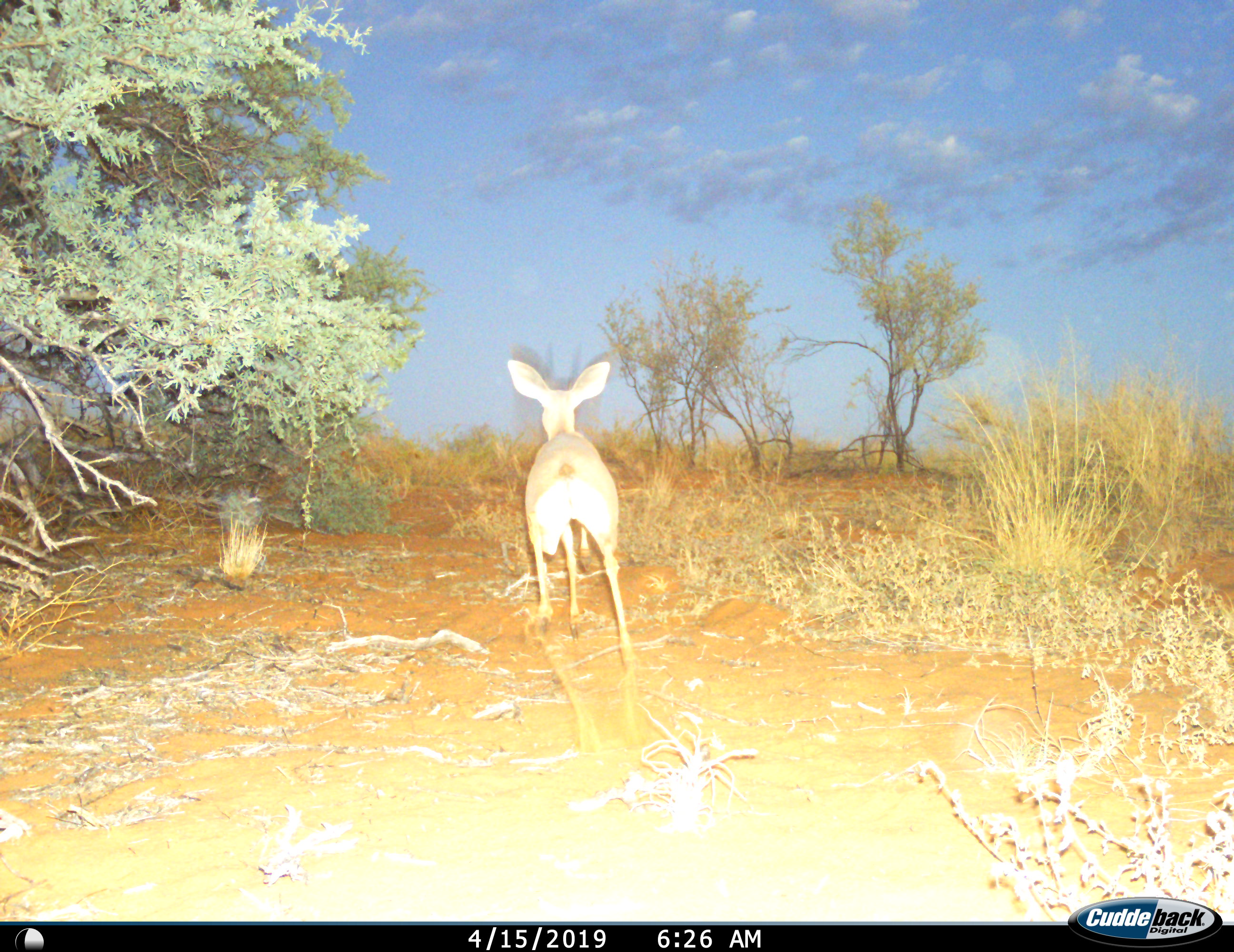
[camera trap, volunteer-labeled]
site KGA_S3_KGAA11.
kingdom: Animalia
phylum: Chordata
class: Mammalia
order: Artiodactyla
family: Bovidae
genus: Raphicerus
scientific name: Raphicerus campestris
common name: steenbok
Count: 1.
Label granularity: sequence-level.